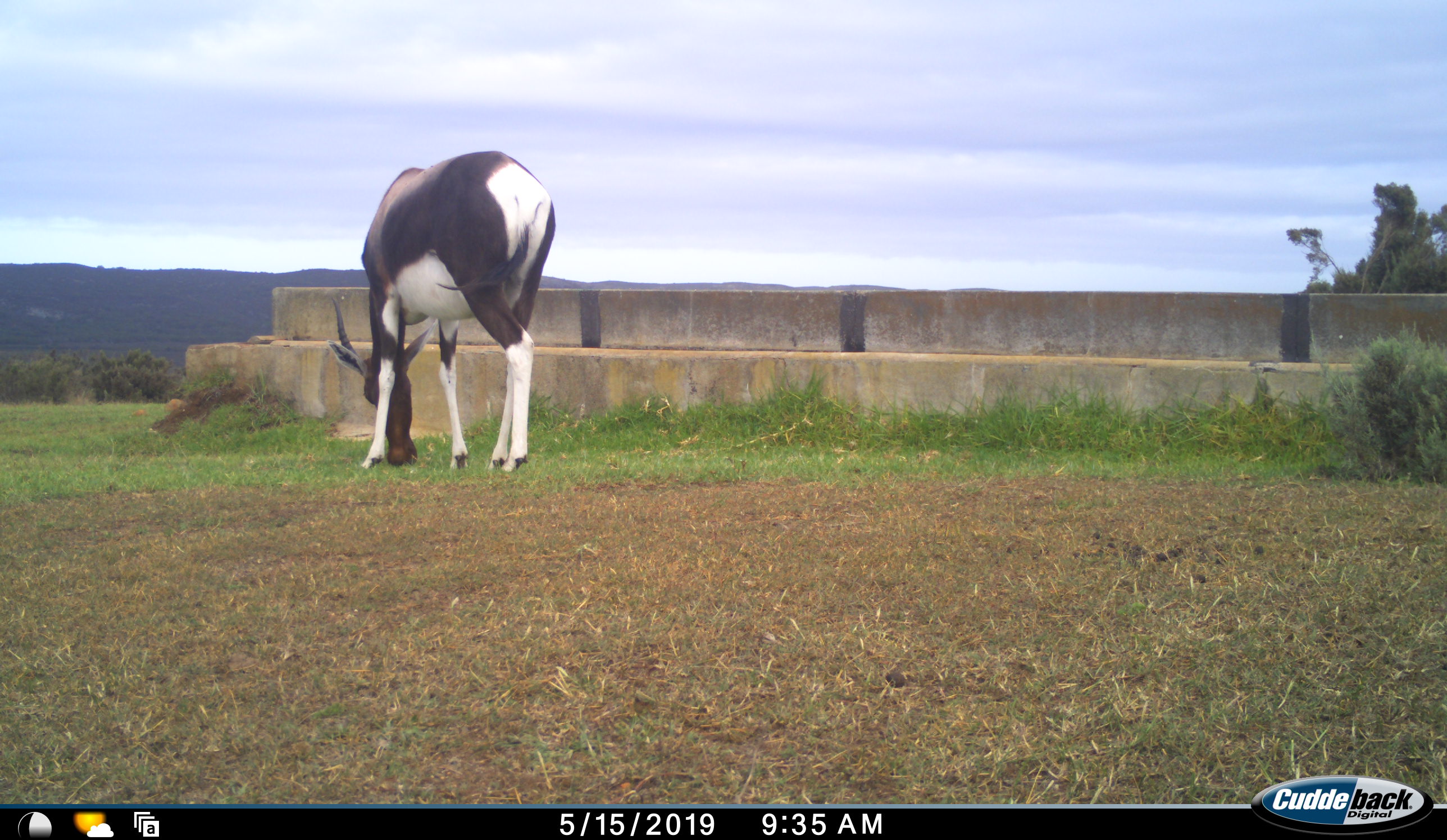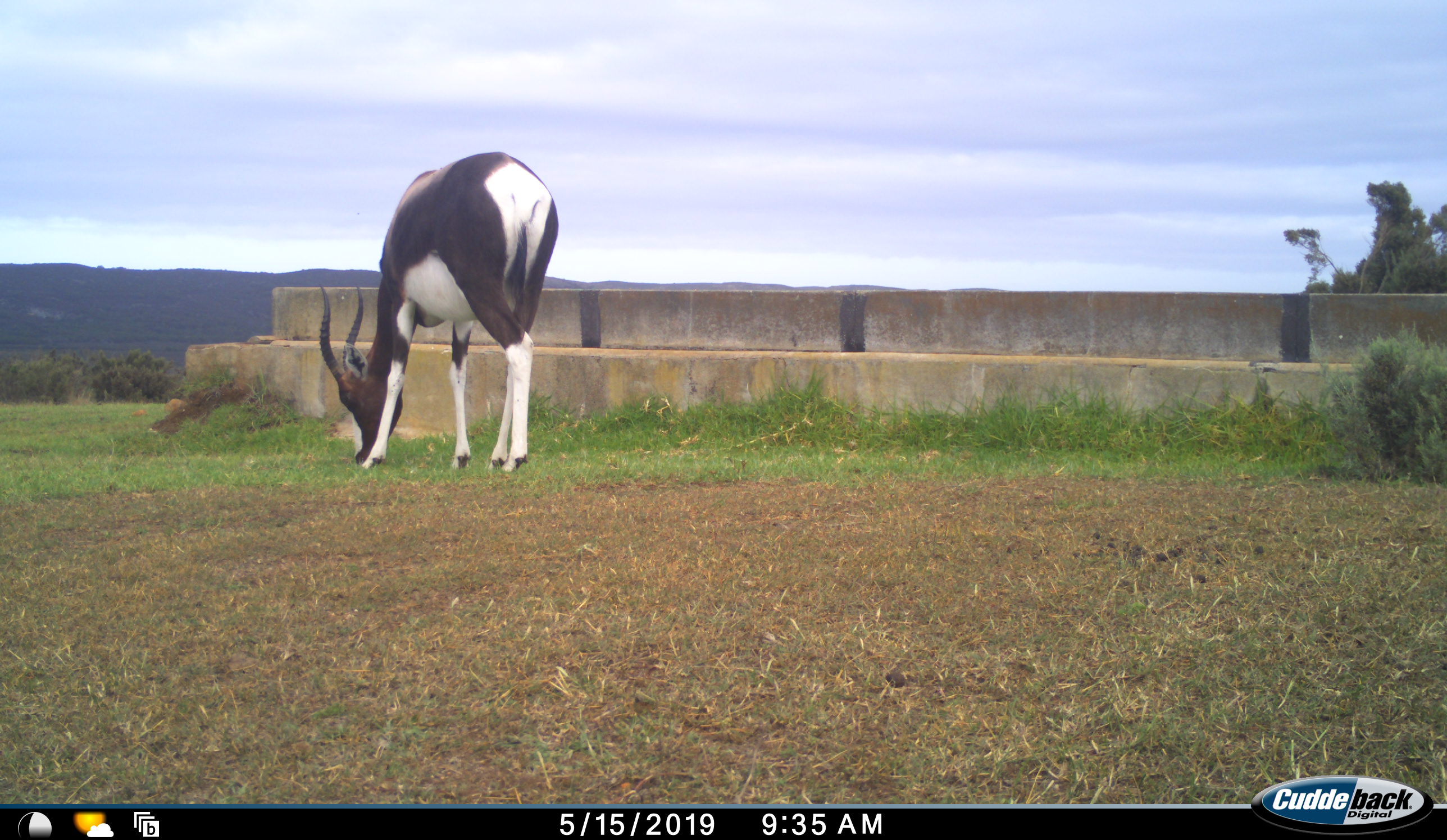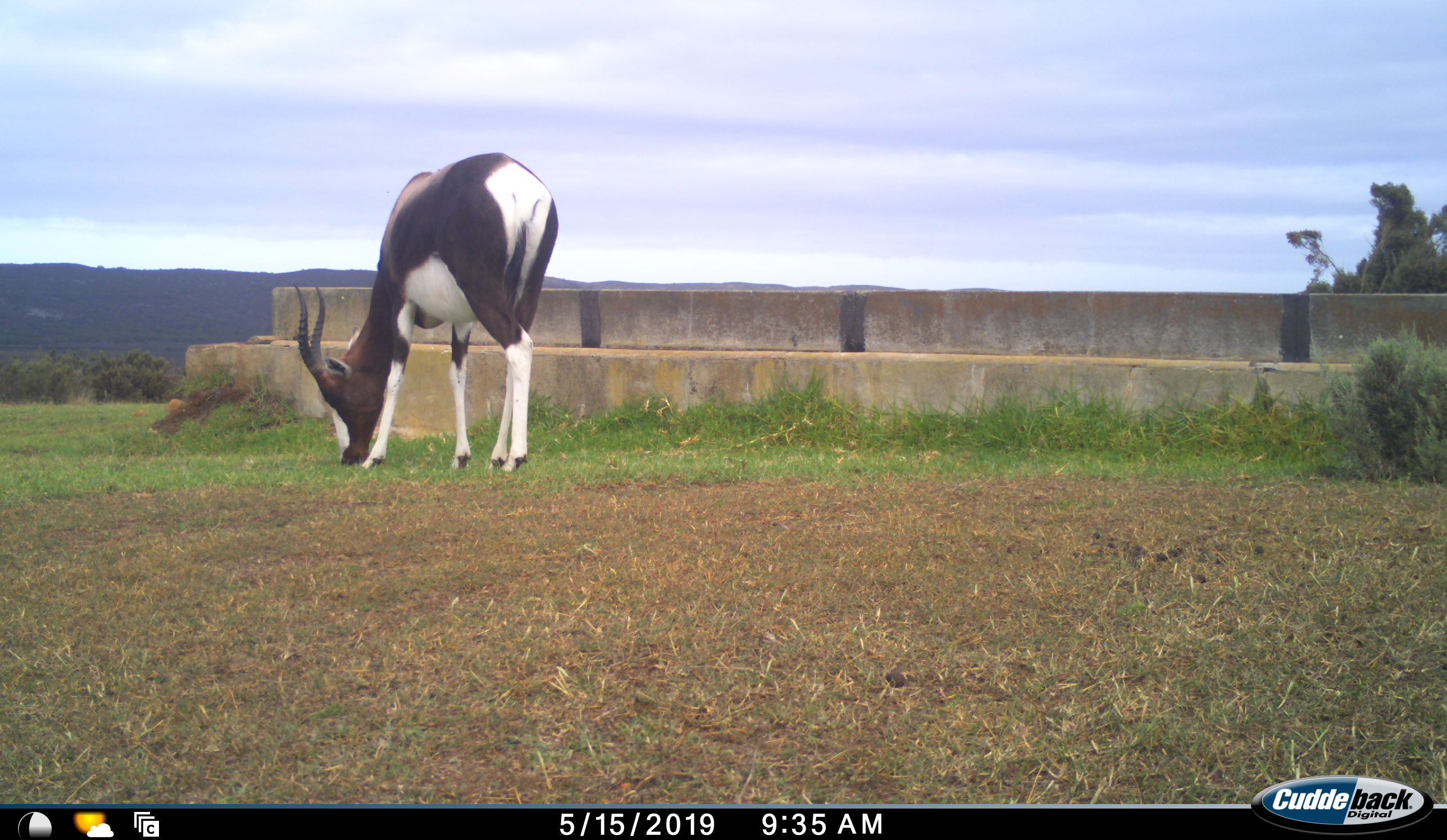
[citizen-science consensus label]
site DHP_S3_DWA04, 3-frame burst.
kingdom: Animalia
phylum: Chordata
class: Mammalia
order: Artiodactyla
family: Bovidae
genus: Damaliscus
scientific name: Damaliscus pygargus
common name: bontebok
Bontebok (Damaliscus pygargus), count 1. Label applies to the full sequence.